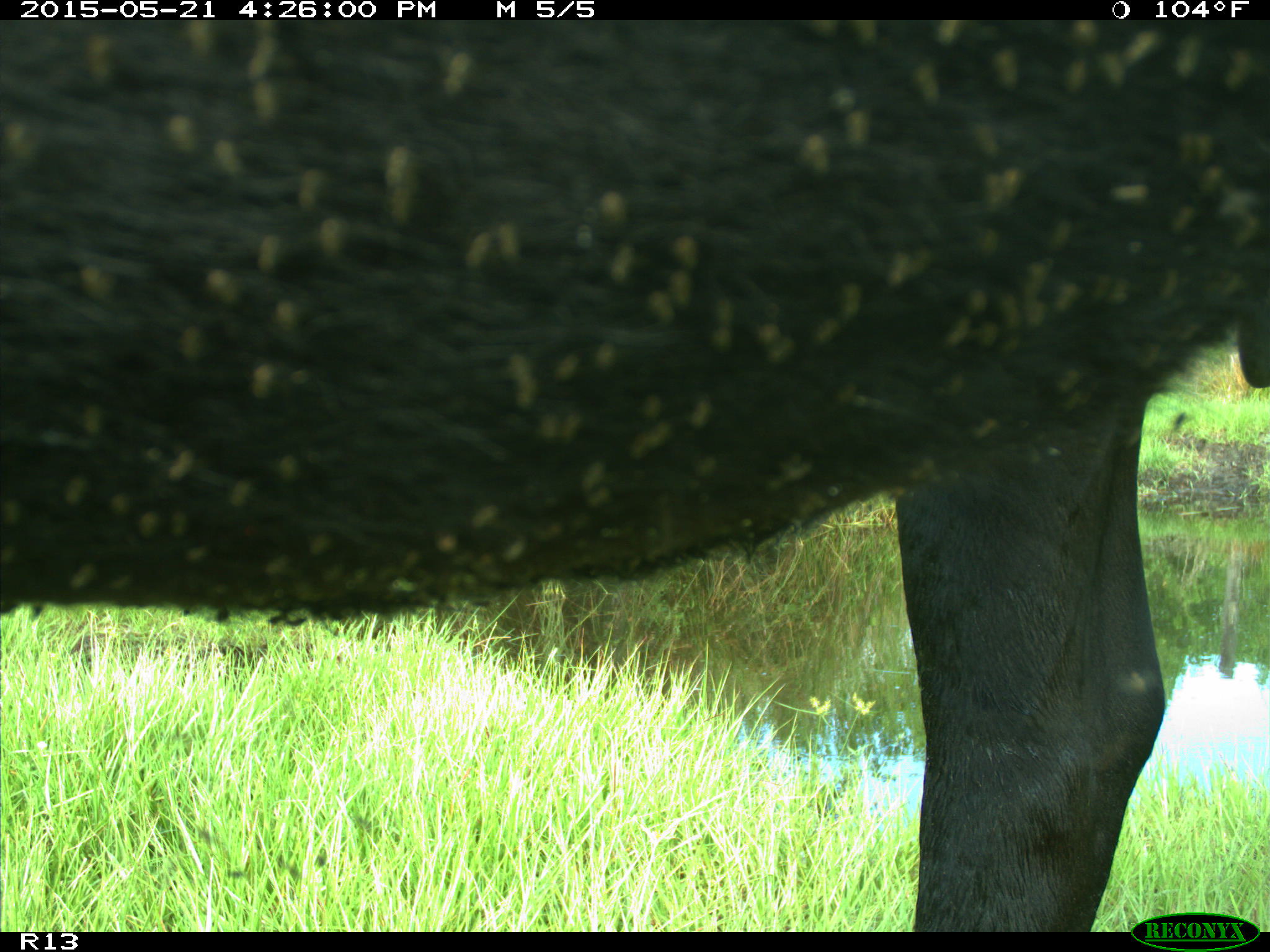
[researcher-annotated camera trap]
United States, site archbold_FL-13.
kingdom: Animalia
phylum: Chordata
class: Mammalia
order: Artiodactyla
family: Bovidae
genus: Bos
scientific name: Bos taurus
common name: domestic cow